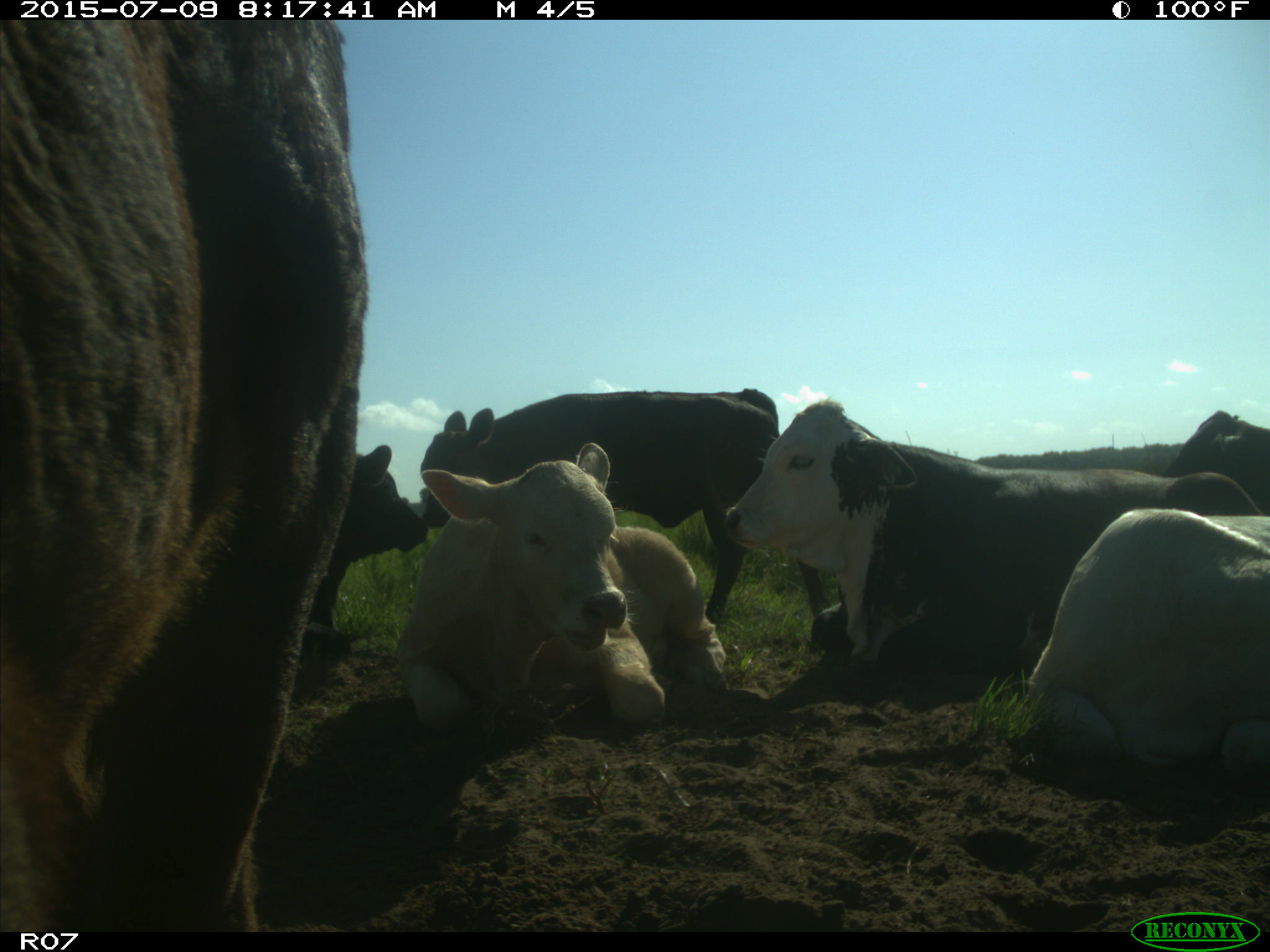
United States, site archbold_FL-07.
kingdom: Animalia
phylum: Chordata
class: Mammalia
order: Artiodactyla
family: Bovidae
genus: Bos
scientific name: Bos taurus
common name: domestic cow